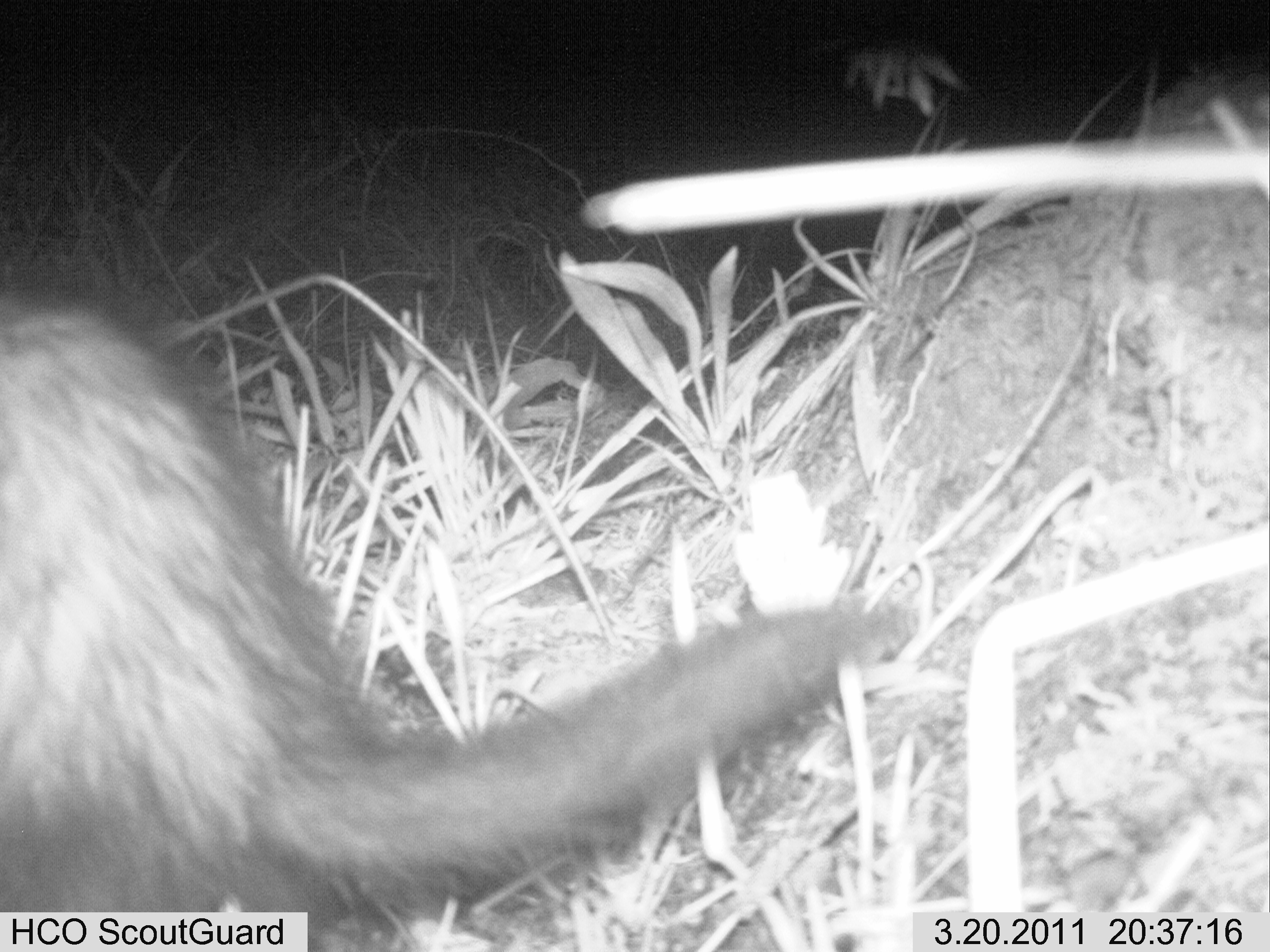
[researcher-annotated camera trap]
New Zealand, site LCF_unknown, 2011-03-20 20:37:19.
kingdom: Animalia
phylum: Chordata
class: Mammalia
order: Carnivora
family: Mustelidae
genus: Mustela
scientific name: Mustela furo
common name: ferret